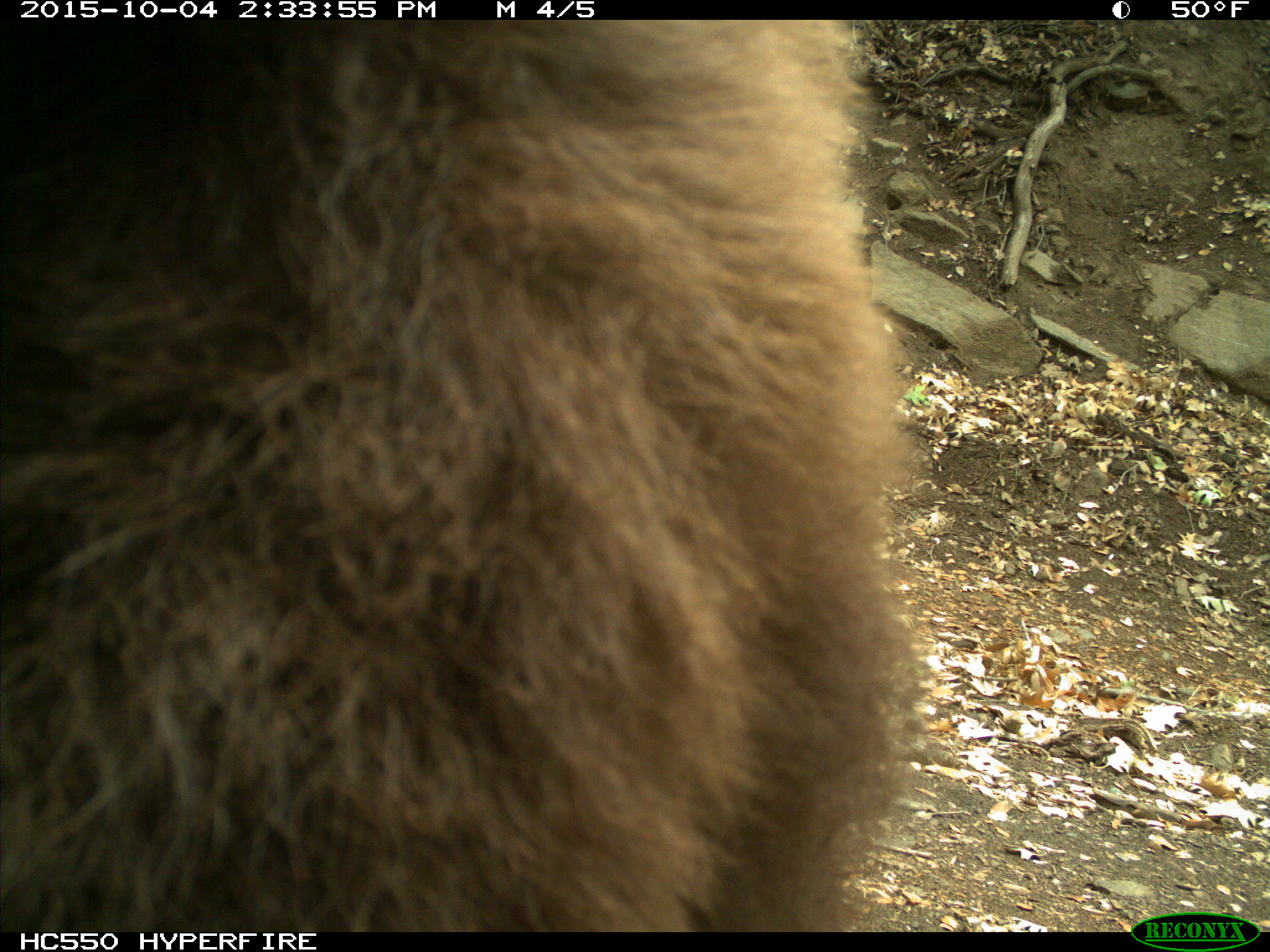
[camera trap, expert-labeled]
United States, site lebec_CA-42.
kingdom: Animalia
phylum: Chordata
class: Mammalia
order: Carnivora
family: Ursidae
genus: Ursus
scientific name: Ursus americanus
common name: american black bear